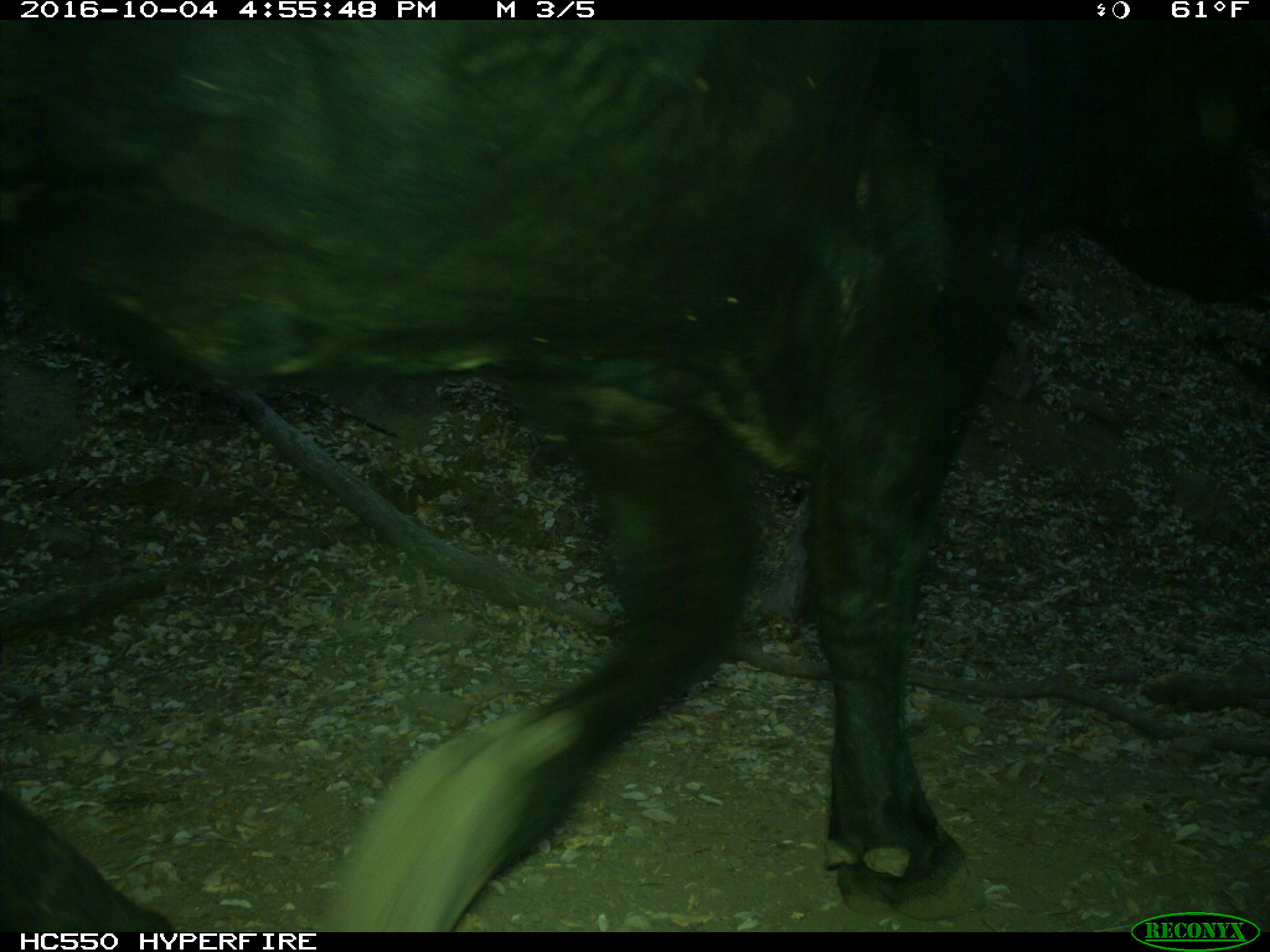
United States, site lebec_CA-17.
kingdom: Animalia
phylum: Chordata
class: Mammalia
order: Artiodactyla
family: Bovidae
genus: Bos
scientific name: Bos taurus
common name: domestic cow